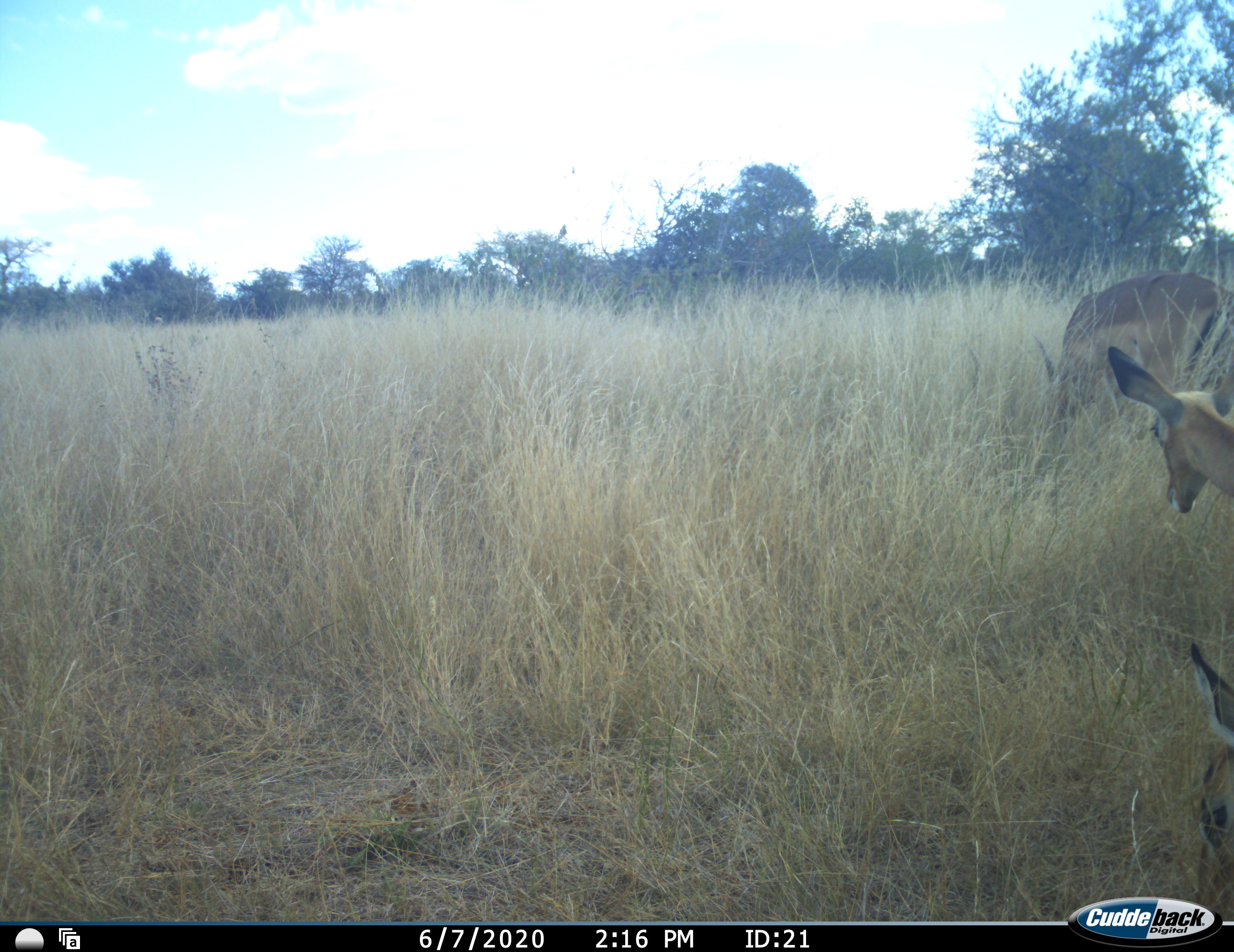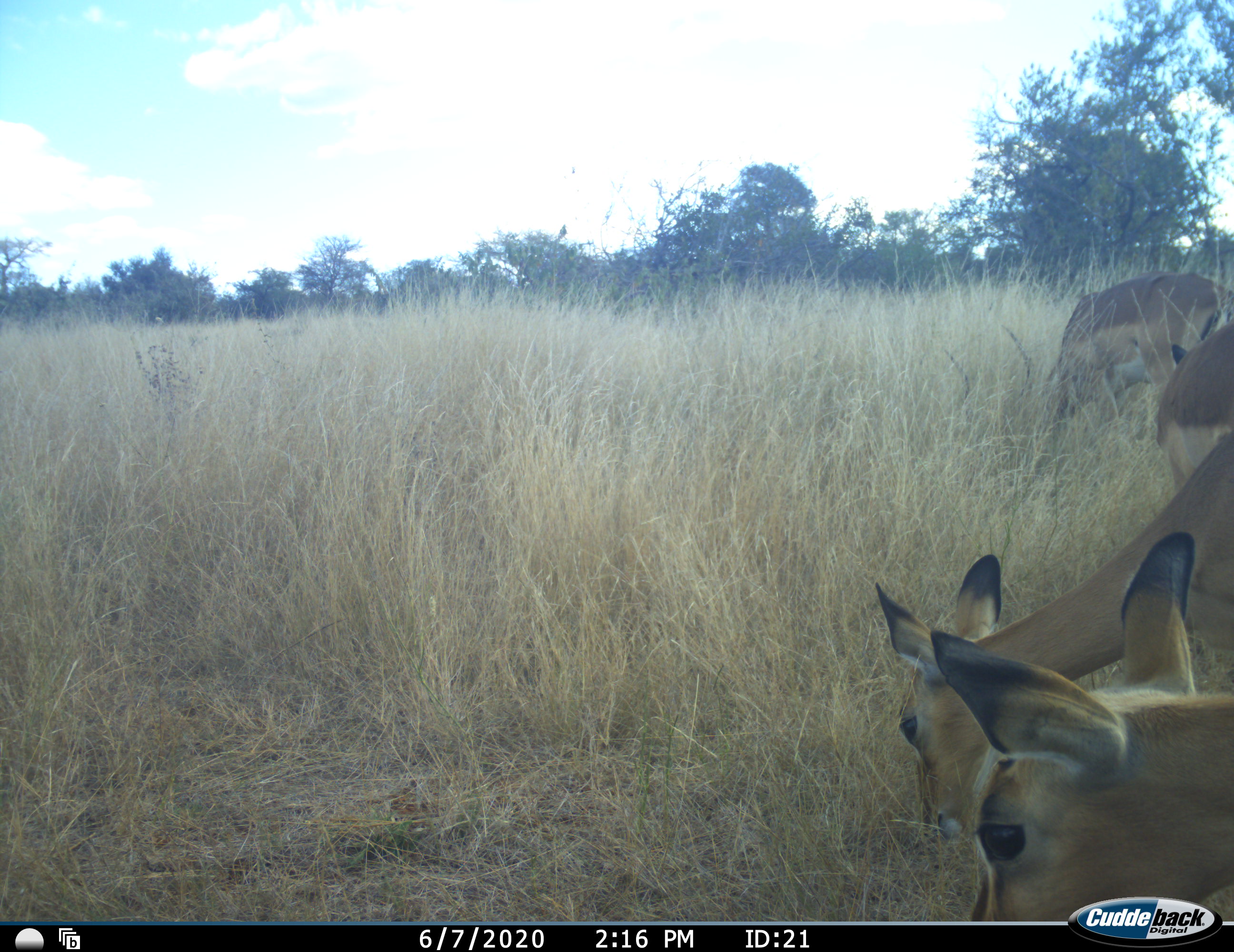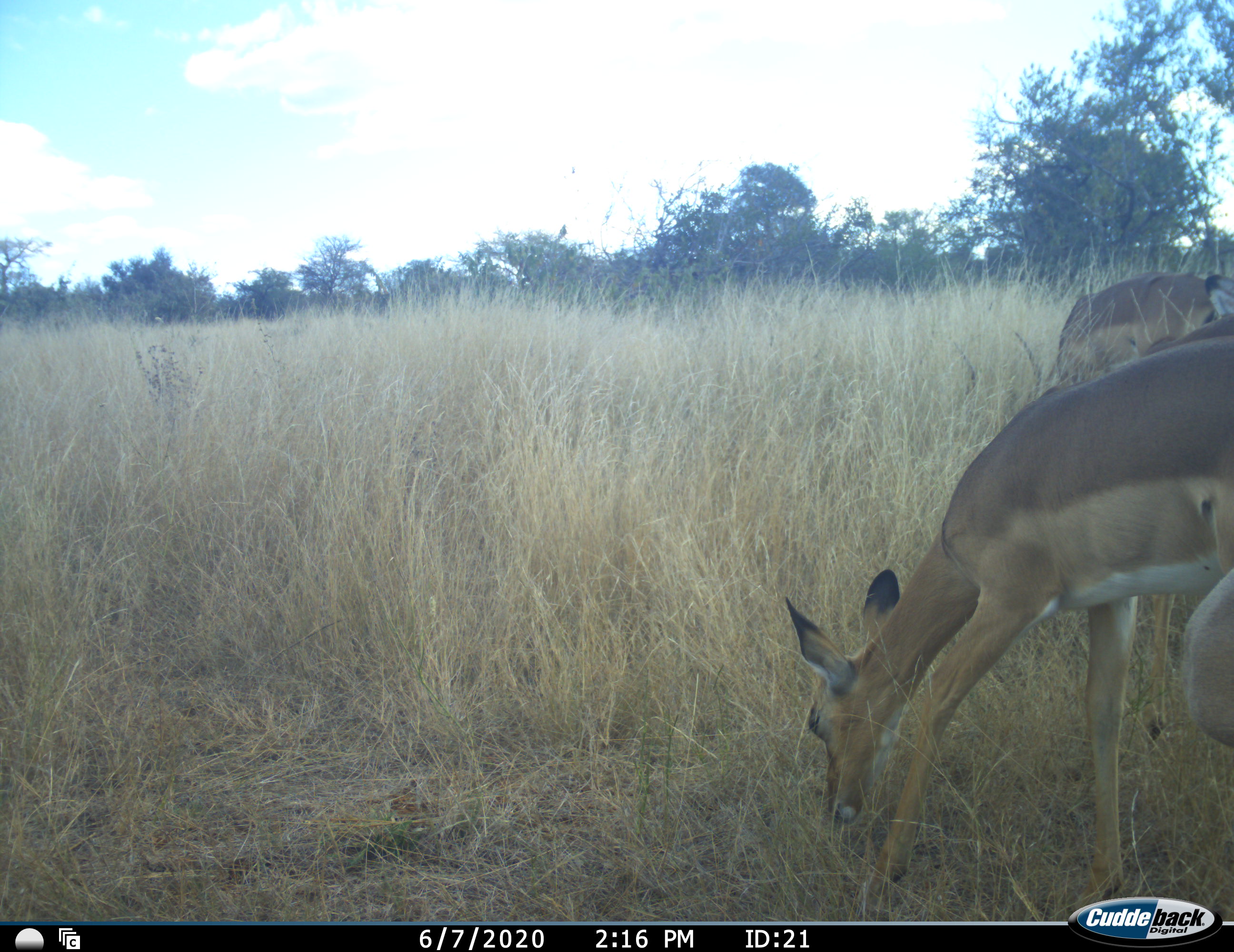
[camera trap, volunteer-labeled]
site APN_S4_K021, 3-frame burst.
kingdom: Animalia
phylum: Chordata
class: Mammalia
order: Artiodactyla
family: Bovidae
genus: Aepyceros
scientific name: Aepyceros melampus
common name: impala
Impala (Aepyceros melampus), count 4. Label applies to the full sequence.